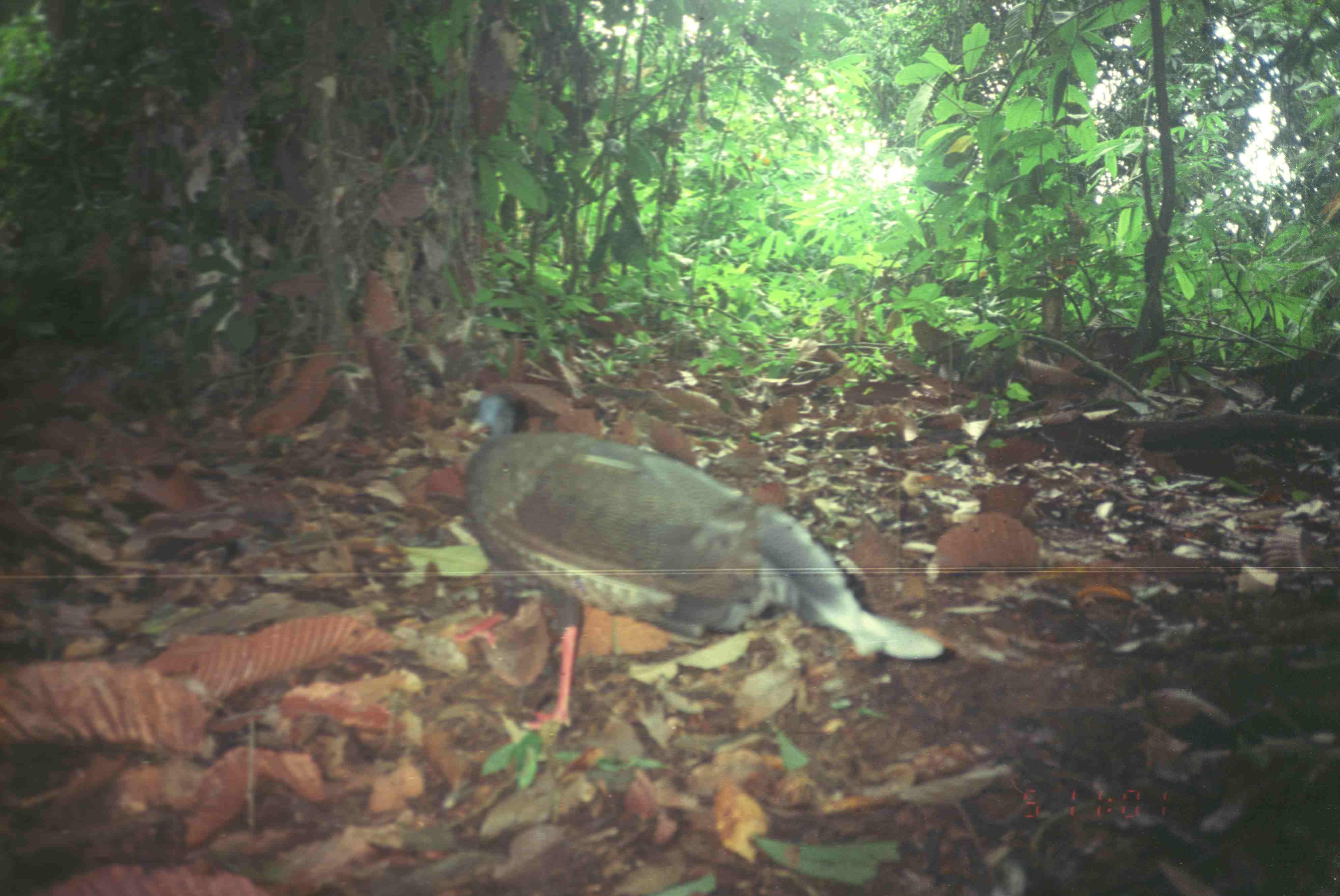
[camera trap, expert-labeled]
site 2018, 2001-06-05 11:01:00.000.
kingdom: Animalia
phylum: Chordata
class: Aves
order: Galliformes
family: Phasianidae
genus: Argusianus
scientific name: Argusianus argus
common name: great argus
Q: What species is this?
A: Argusianus argus (great argus).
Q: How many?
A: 1.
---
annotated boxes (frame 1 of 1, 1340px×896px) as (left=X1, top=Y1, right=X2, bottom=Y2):
argusianus argus: (left=455, top=393, right=946, bottom=730)